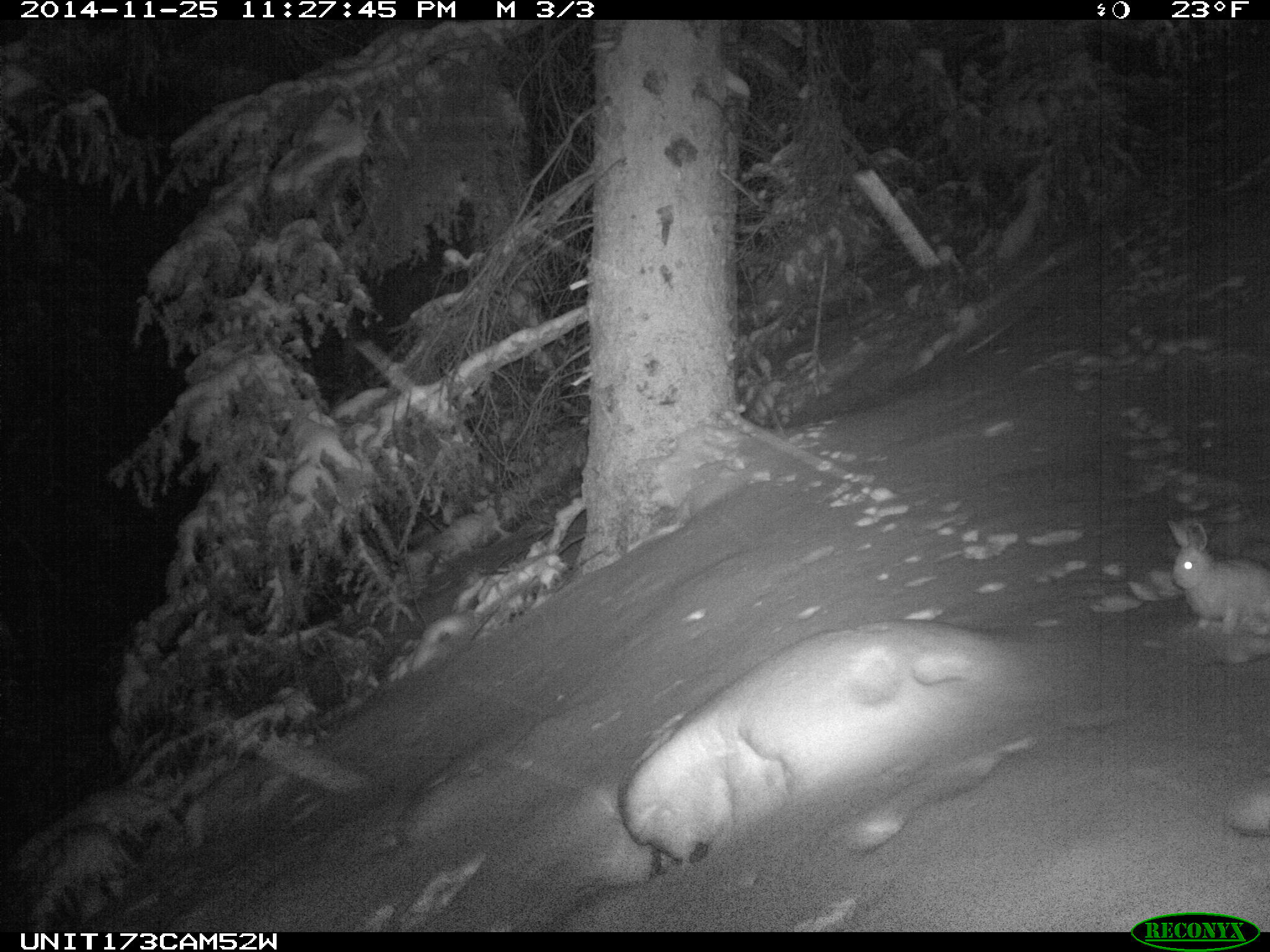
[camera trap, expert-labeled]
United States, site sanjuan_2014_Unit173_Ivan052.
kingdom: Animalia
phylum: Chordata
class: Mammalia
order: Lagomorpha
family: Leporidae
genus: Lepus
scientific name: Lepus americanus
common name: snowshoe hare